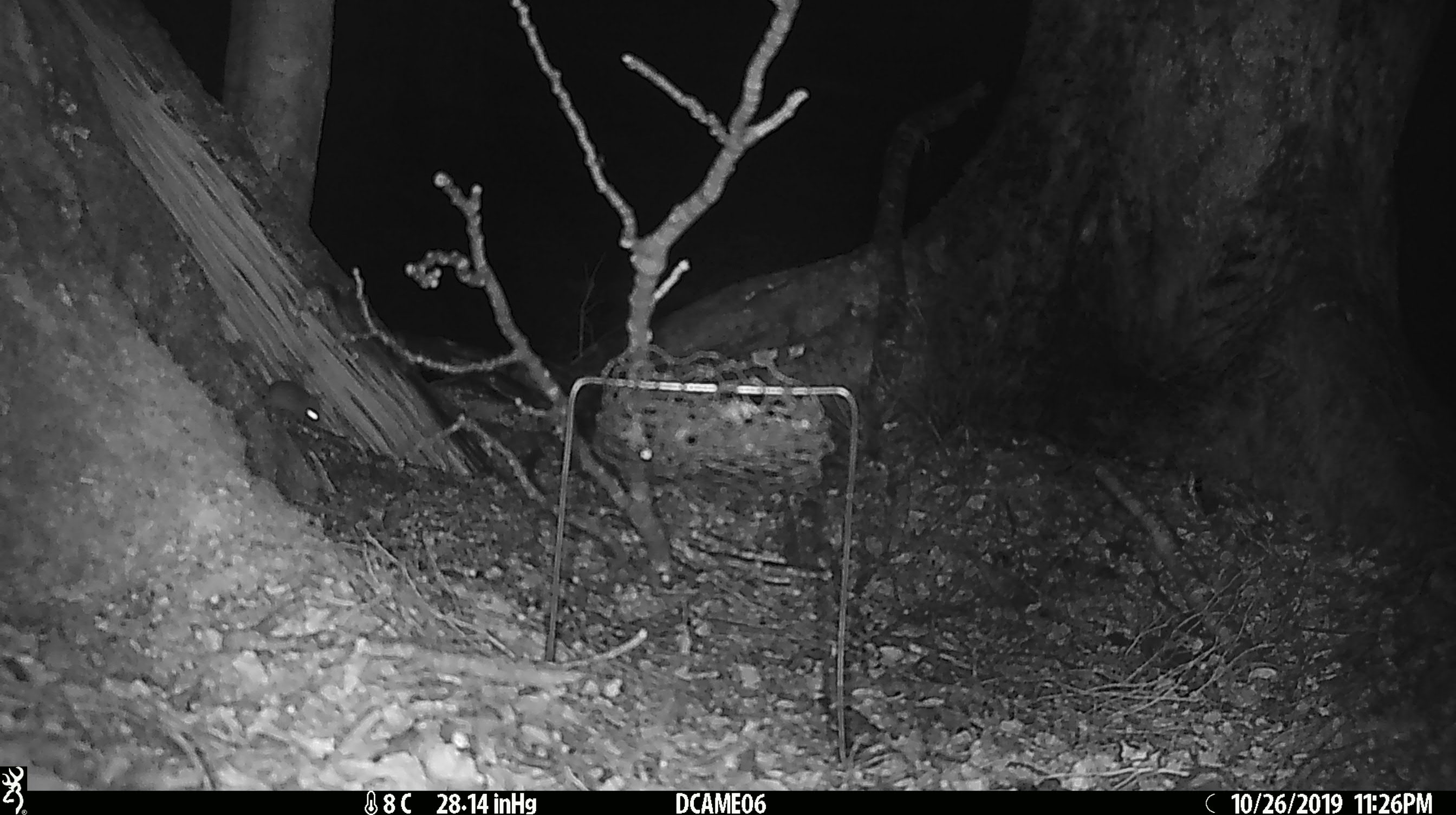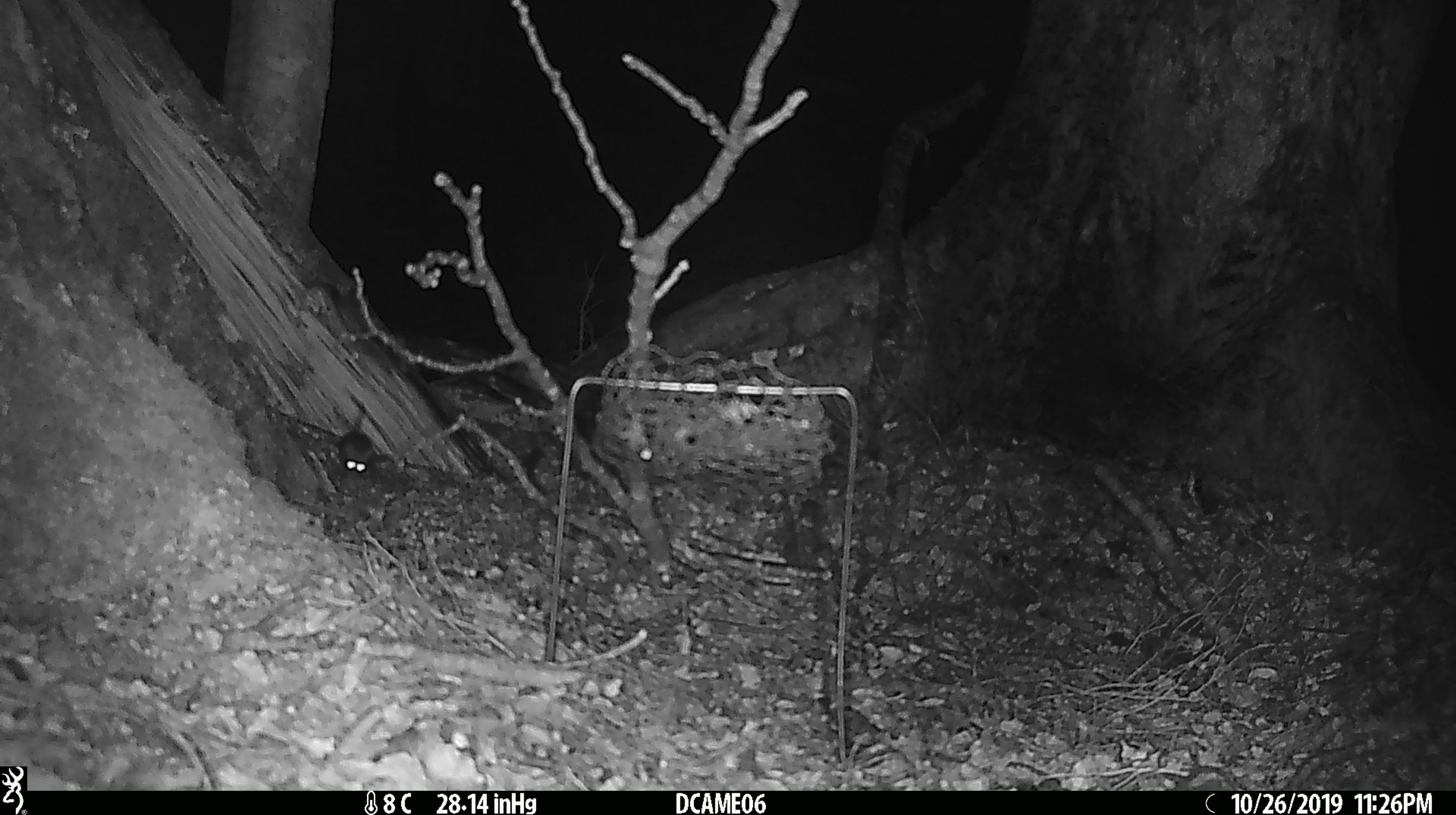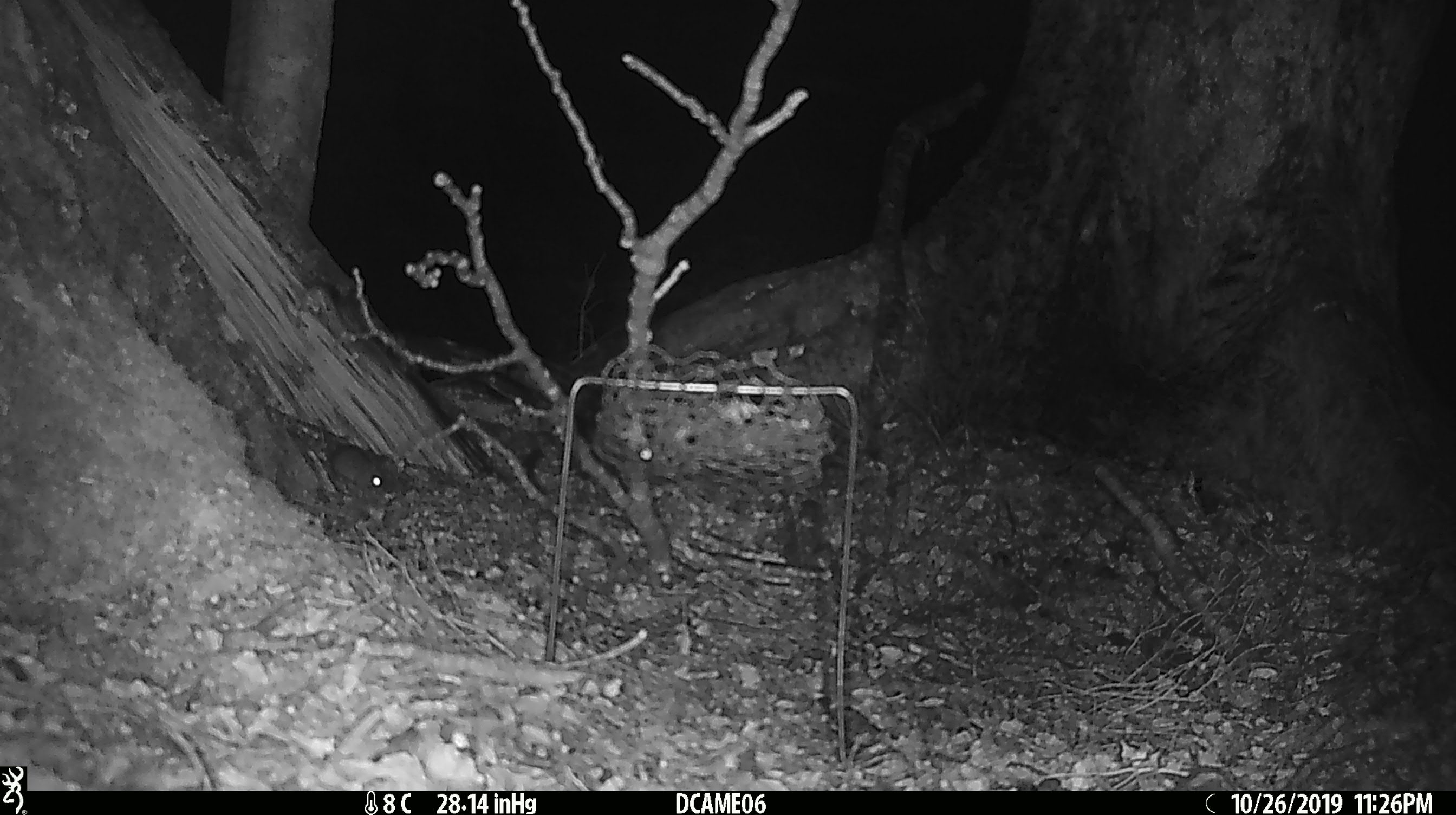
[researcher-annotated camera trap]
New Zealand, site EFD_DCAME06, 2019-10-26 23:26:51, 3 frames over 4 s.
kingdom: Animalia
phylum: Chordata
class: Mammalia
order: Rodentia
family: Muridae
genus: Mus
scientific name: Mus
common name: mouse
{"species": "mouse (Mus)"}